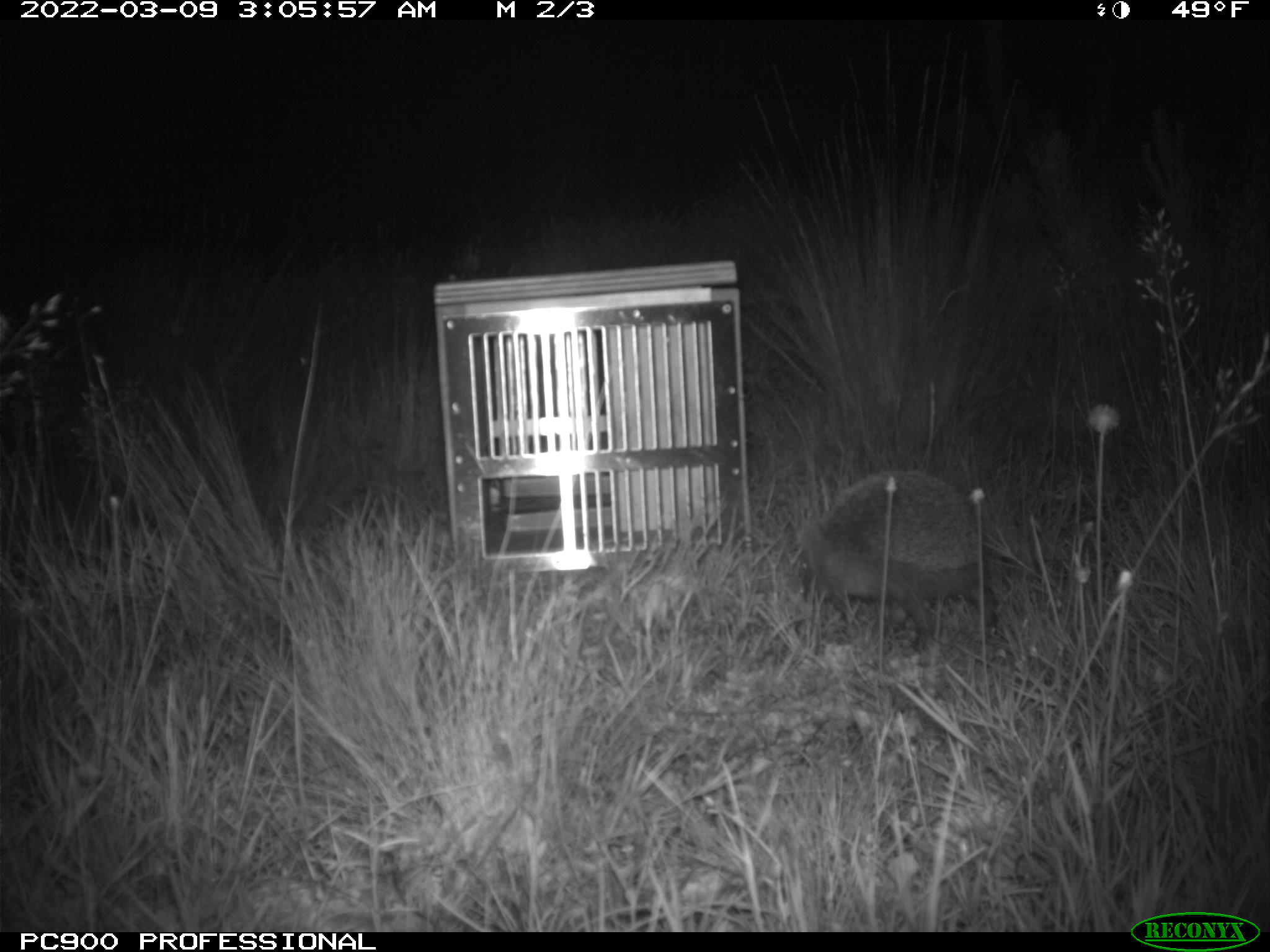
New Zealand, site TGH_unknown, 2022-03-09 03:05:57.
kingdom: Animalia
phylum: Chordata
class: Mammalia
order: Eulipotyphla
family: Erinaceidae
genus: Erinaceus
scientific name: Erinaceus europaeus europaeus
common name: european hedgehog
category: hedgehog